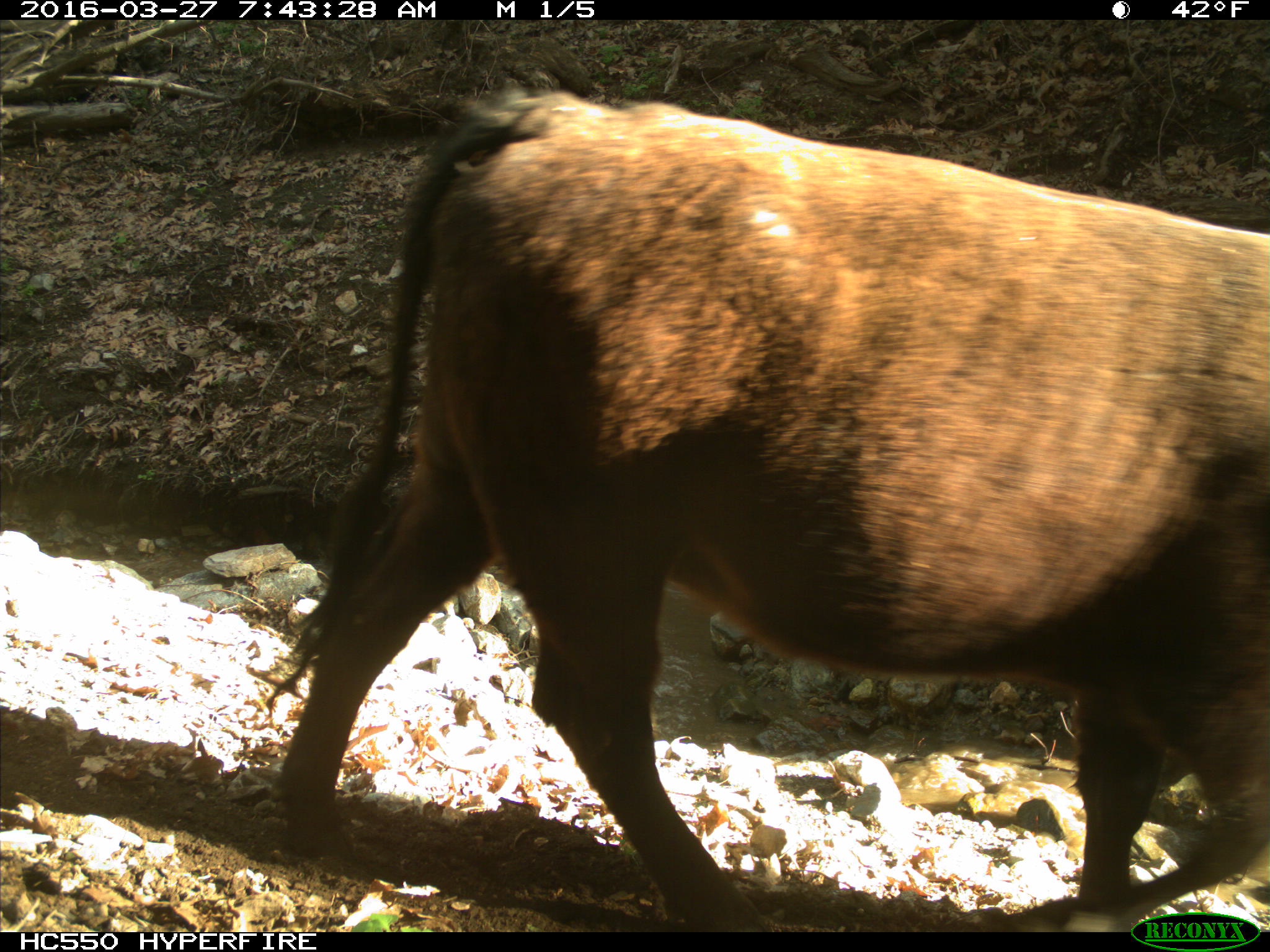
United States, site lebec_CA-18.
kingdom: Animalia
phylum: Chordata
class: Mammalia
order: Artiodactyla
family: Bovidae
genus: Bos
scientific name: Bos taurus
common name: domestic cow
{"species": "Bos taurus (domestic cow)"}